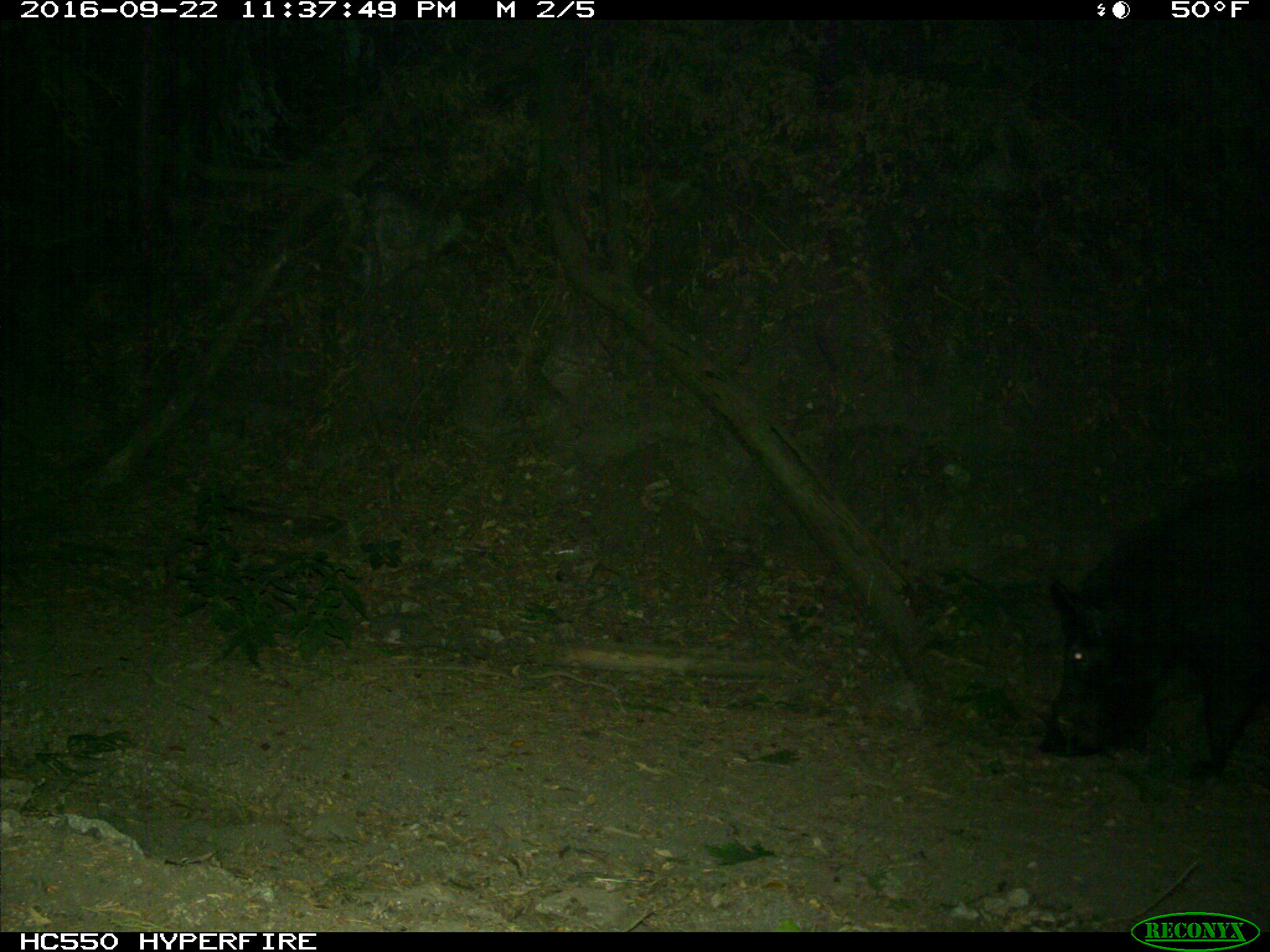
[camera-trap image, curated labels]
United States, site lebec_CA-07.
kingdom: Animalia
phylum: Chordata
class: Mammalia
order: Artiodactyla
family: Suidae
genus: Sus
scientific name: Sus scrofa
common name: wild boar